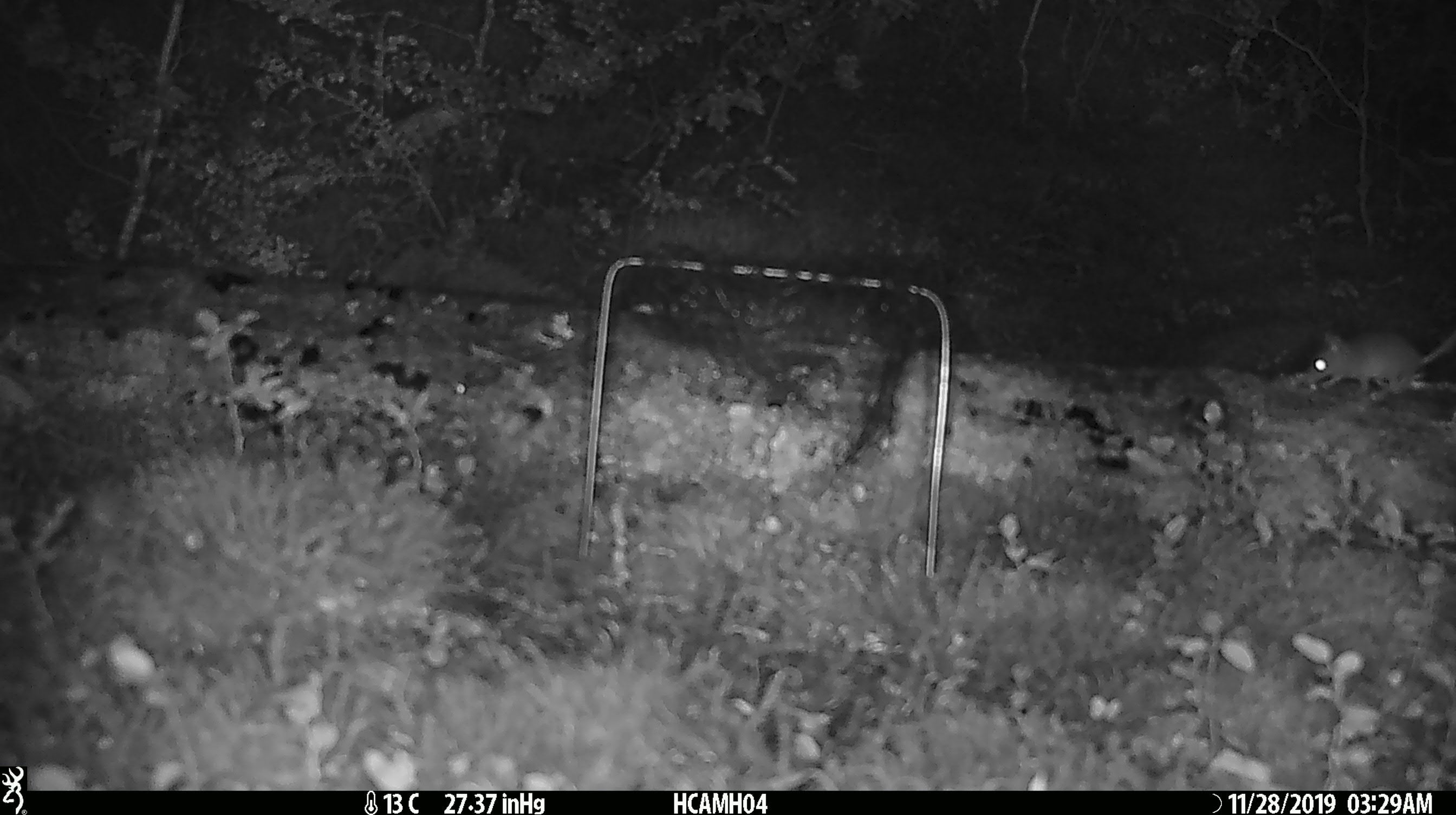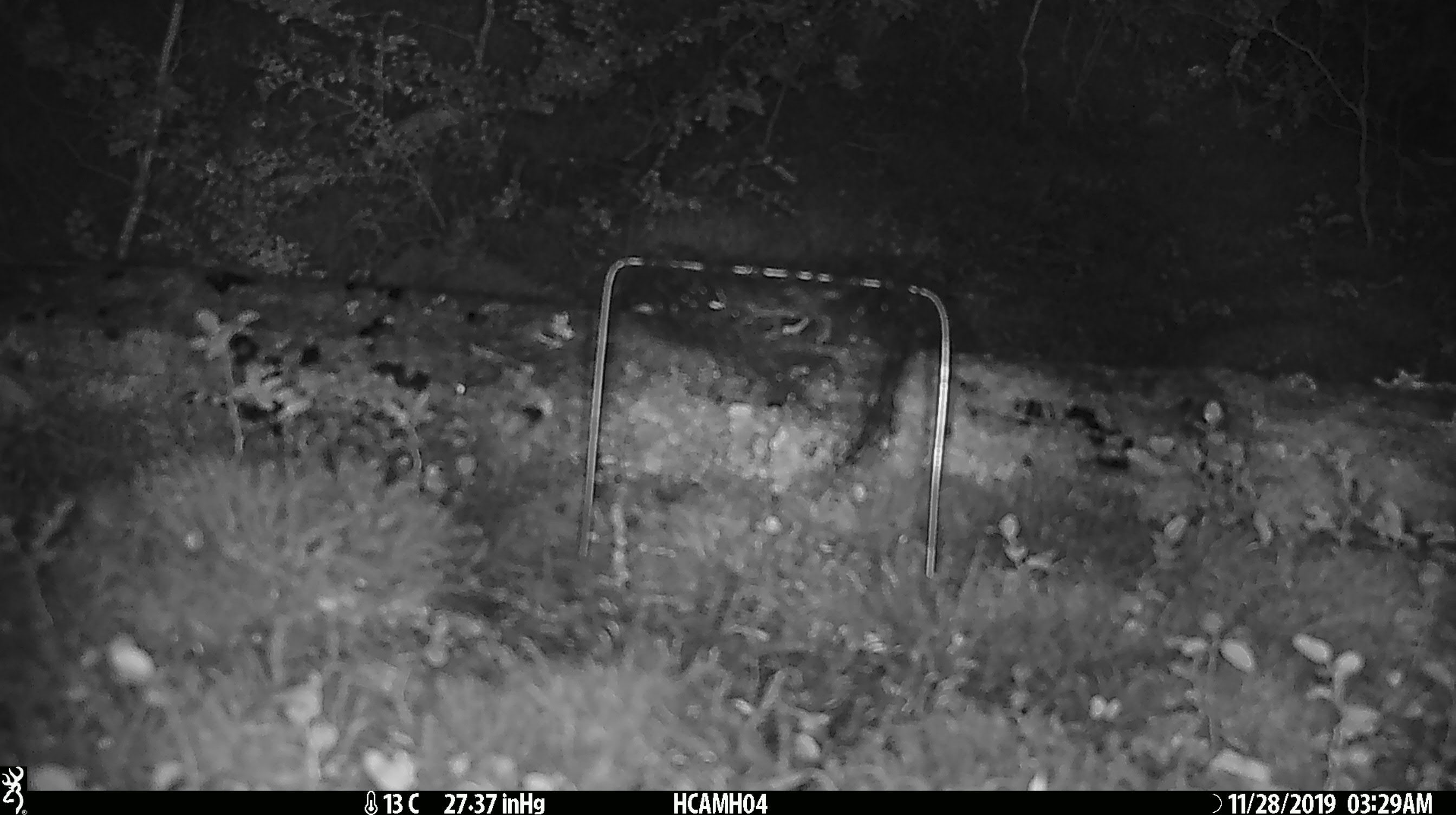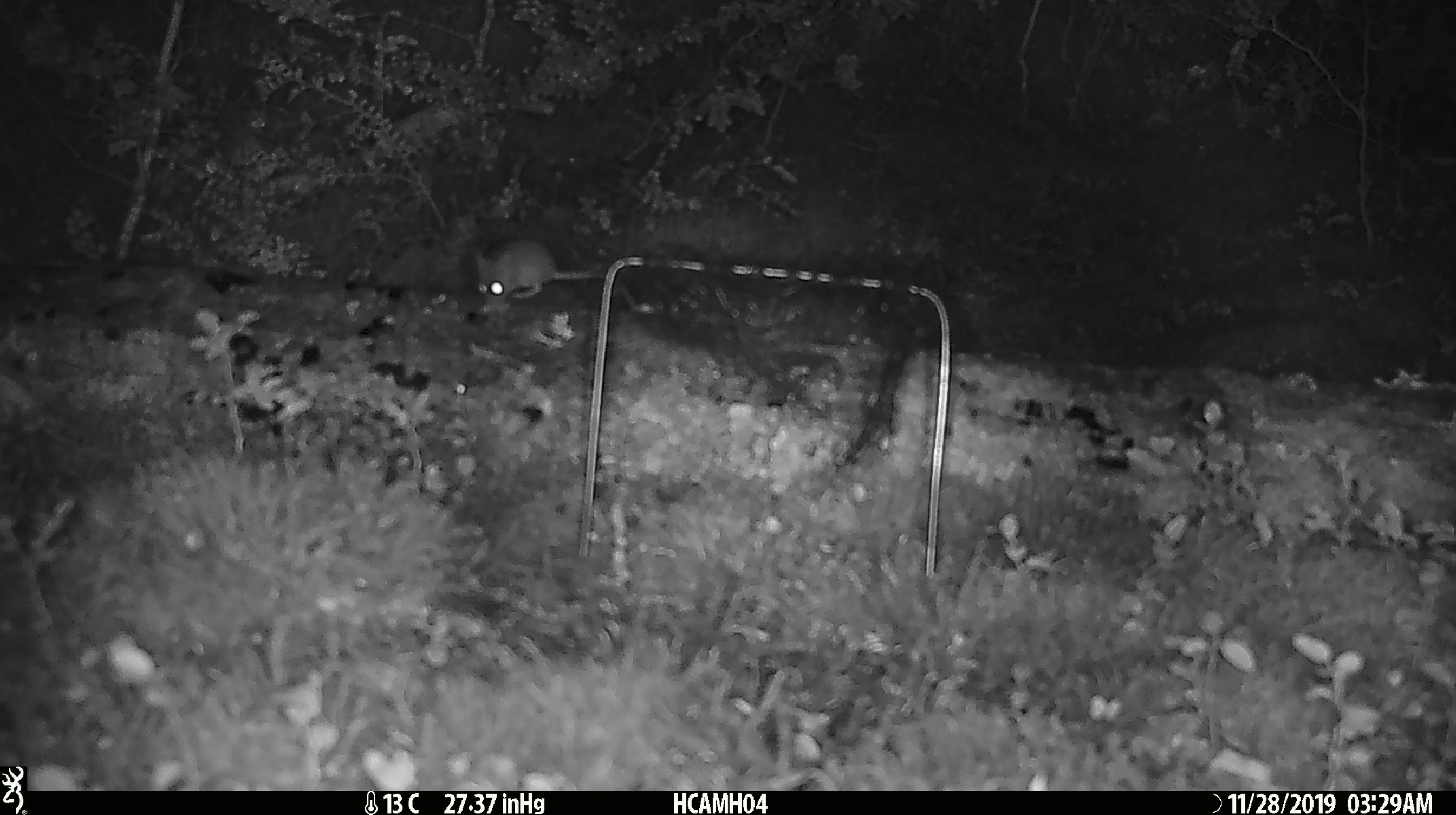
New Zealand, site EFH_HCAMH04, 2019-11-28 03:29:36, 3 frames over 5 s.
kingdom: Animalia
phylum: Chordata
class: Mammalia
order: Rodentia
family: Muridae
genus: Mus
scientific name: Mus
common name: mouse